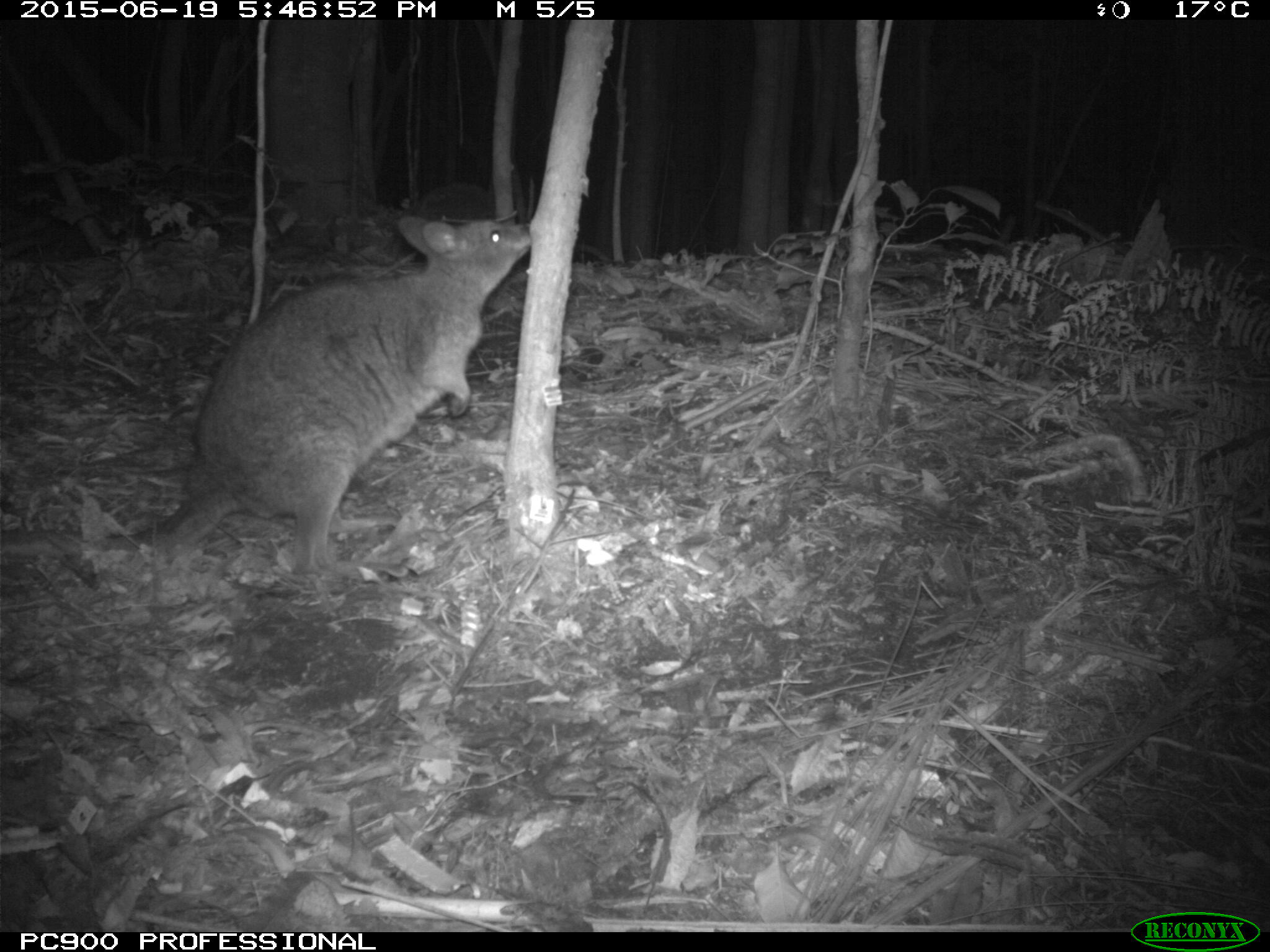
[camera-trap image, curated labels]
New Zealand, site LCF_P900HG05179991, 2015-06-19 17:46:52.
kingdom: Animalia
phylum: Chordata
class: Mammalia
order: Diprotodontia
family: Macropodidae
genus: Notamacropus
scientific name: Notamacropus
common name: wallaby